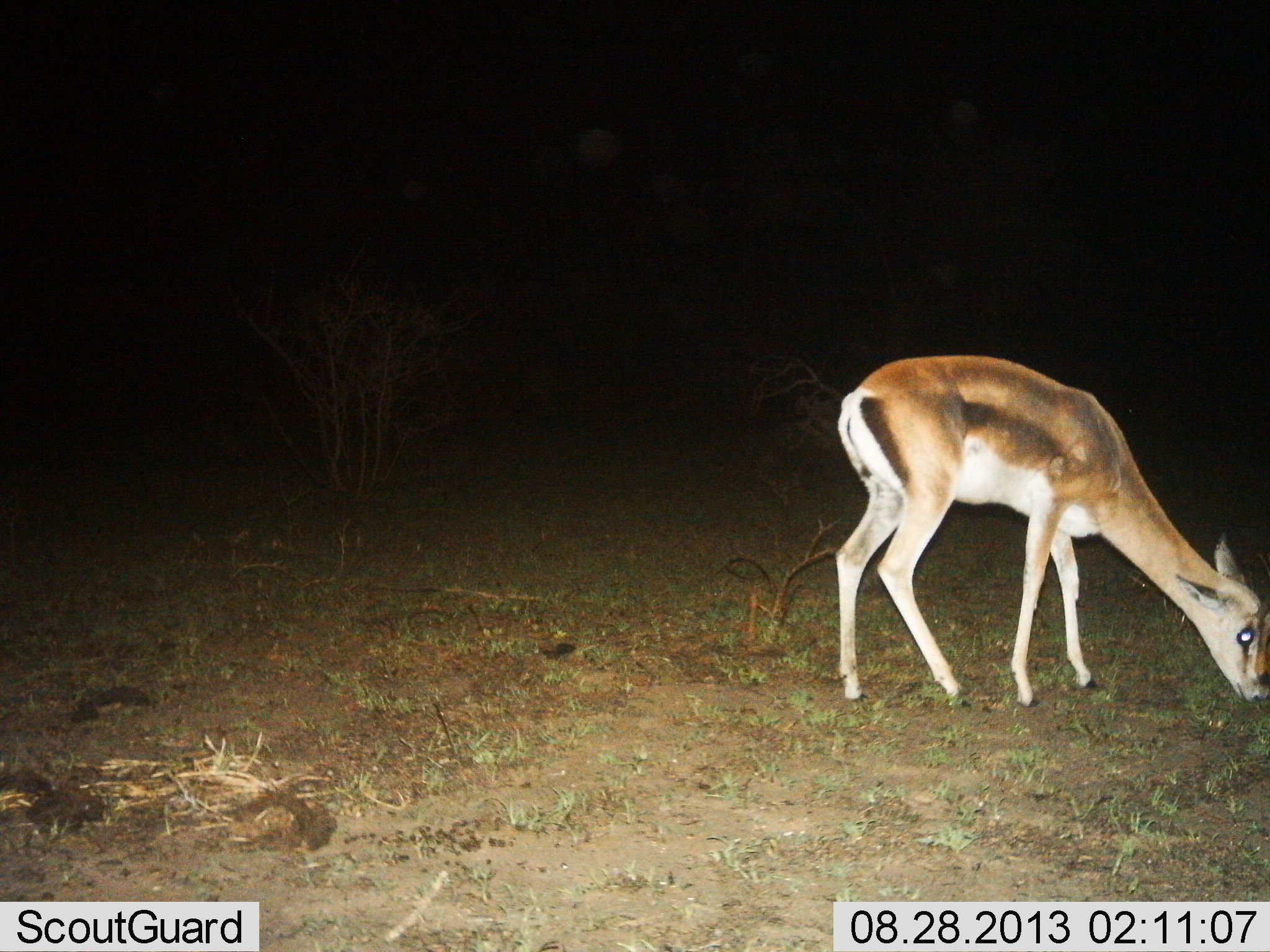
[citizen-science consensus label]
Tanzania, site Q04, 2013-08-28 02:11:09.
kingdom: Animalia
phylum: Chordata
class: Mammalia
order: Artiodactyla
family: Bovidae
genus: Eudorcas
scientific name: Eudorcas thomsonii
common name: thomson's gazelle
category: gazellethomsons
Gazellethomsons (thomson's gazelle) (Eudorcas thomsonii), count 1. Behavior (volunteer vote fractions): standing 24%, resting 0%, moving 0%, interacting 0%. Young present (vote fraction): 24%. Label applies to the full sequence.